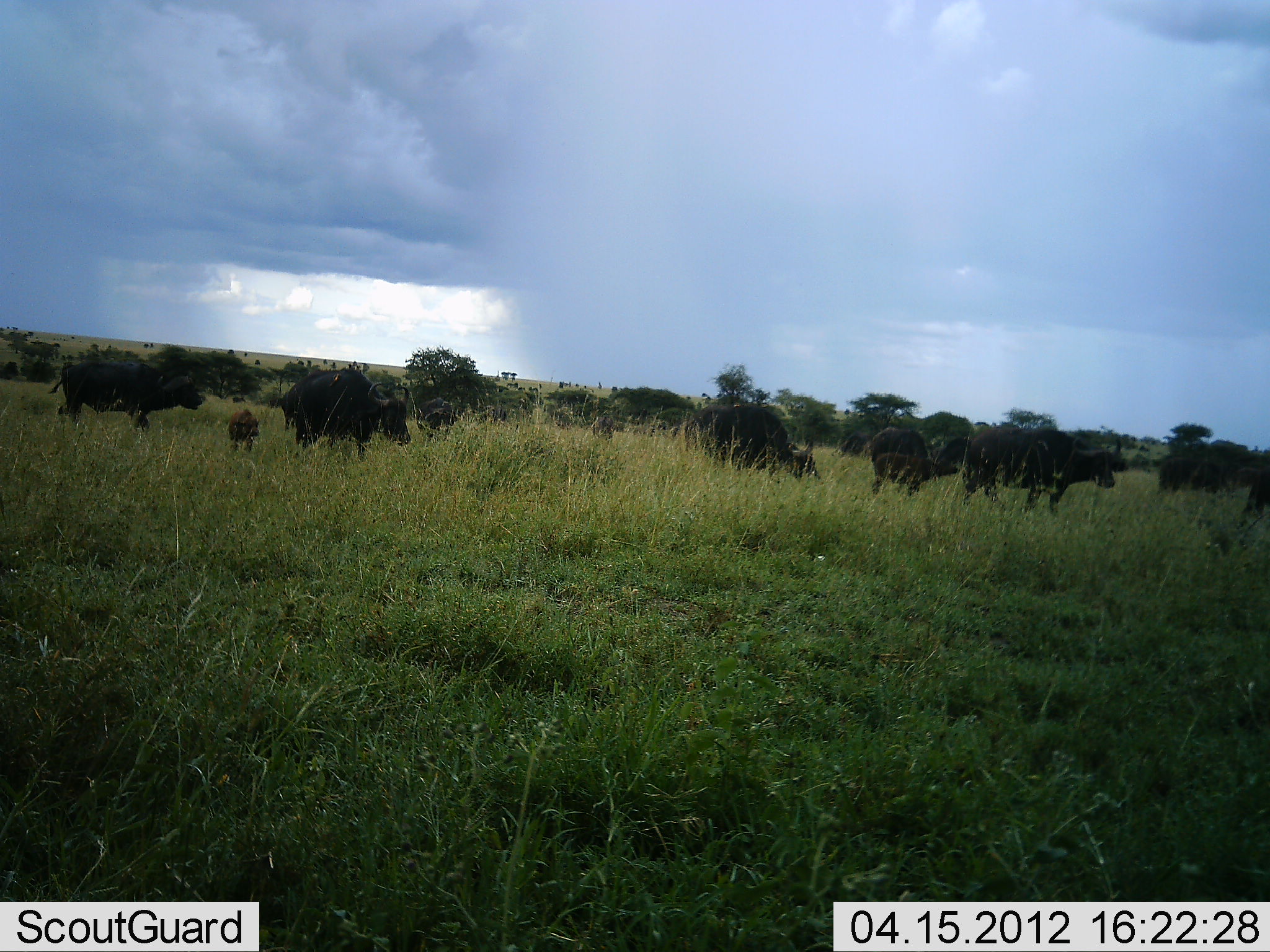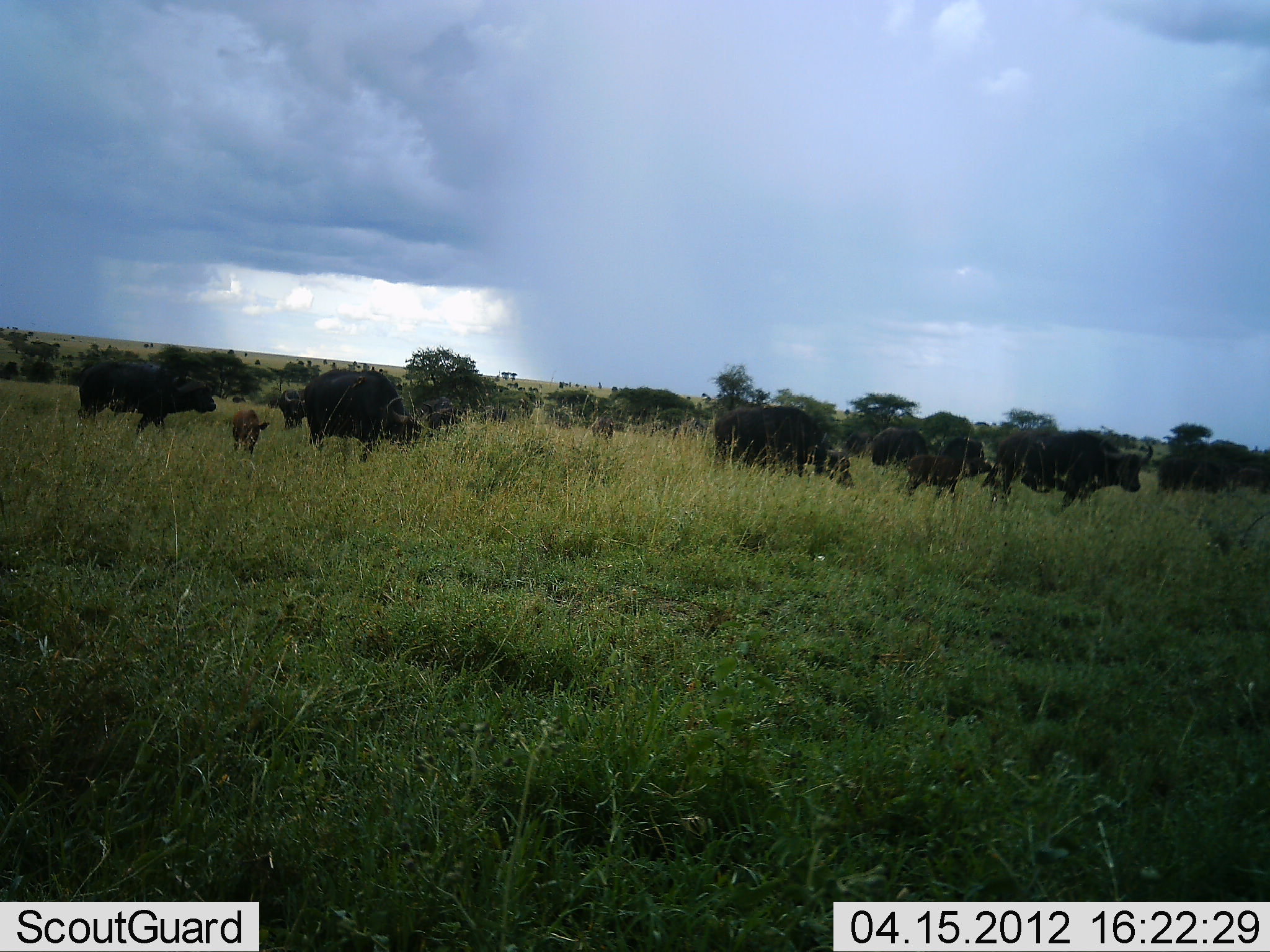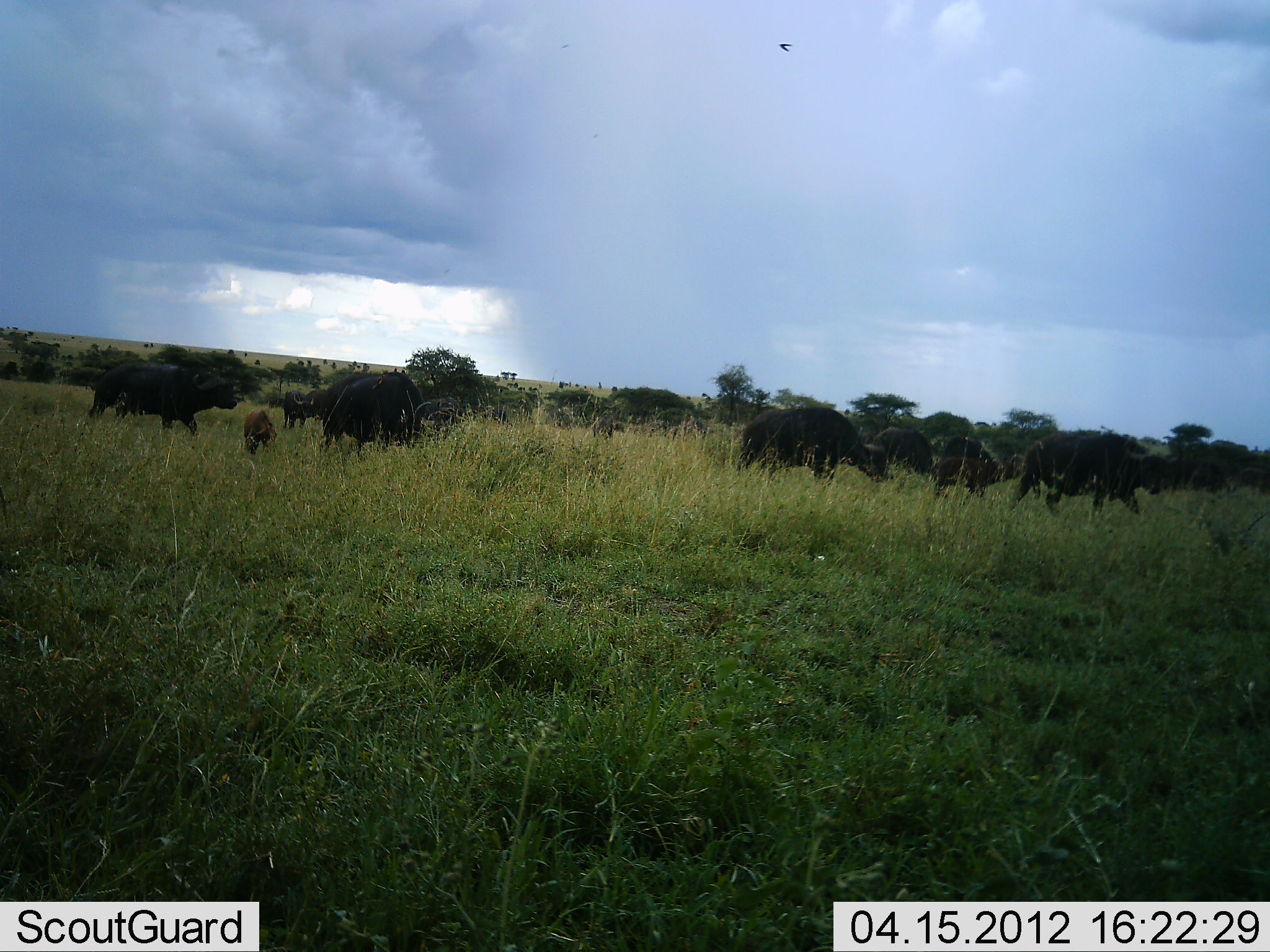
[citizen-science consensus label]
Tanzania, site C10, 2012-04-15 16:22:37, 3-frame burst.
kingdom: Animalia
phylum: Chordata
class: Mammalia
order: Artiodactyla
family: Bovidae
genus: Syncerus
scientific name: Syncerus caffer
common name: cape buffalo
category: buffalo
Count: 11-50.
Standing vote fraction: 13%.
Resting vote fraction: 0%.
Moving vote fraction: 93%.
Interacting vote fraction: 3%.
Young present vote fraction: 80%.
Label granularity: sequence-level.